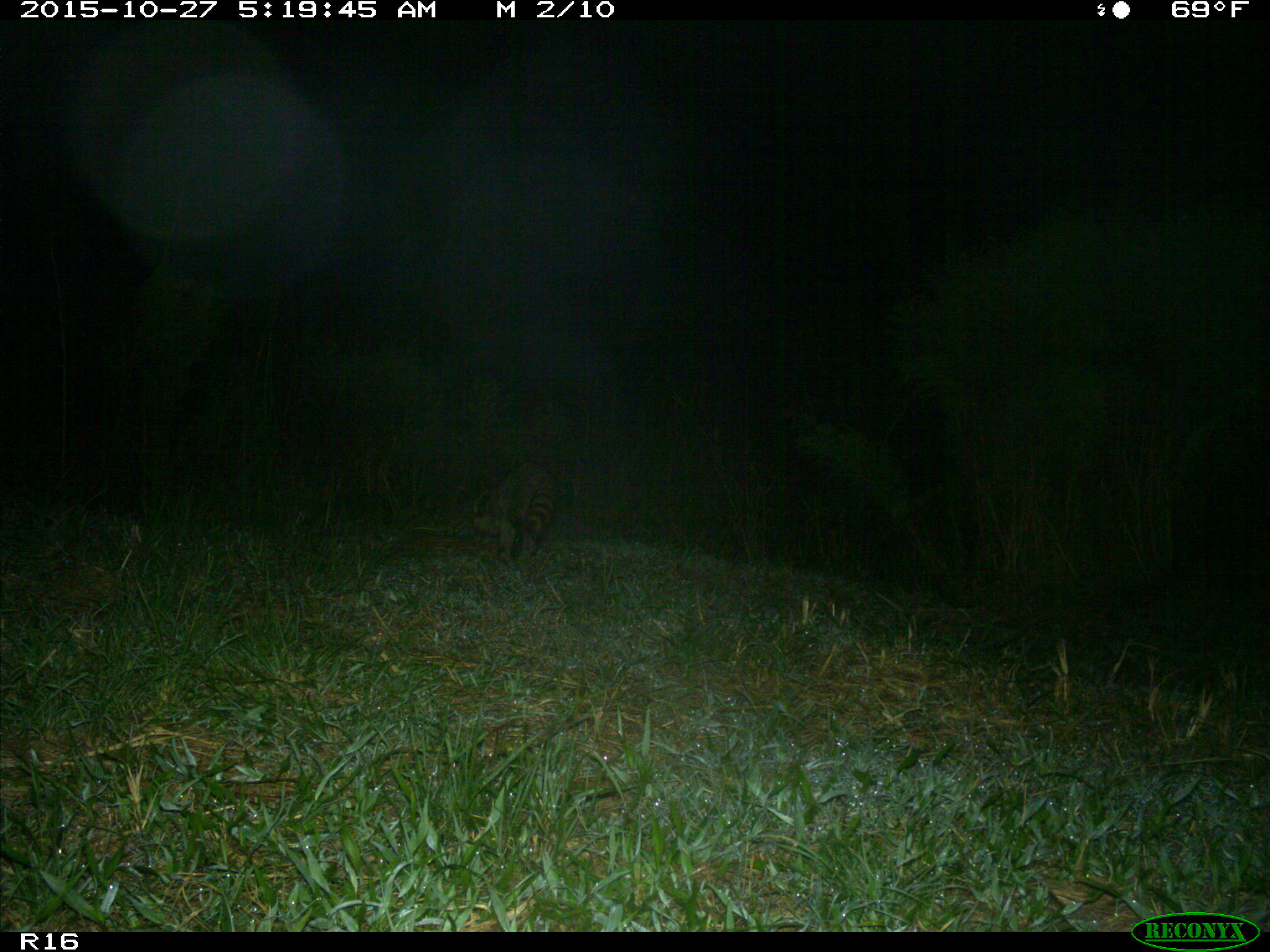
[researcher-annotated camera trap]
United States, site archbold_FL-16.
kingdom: Animalia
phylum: Chordata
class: Mammalia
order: Carnivora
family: Procyonidae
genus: Procyon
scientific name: Procyon lotor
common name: common raccoon